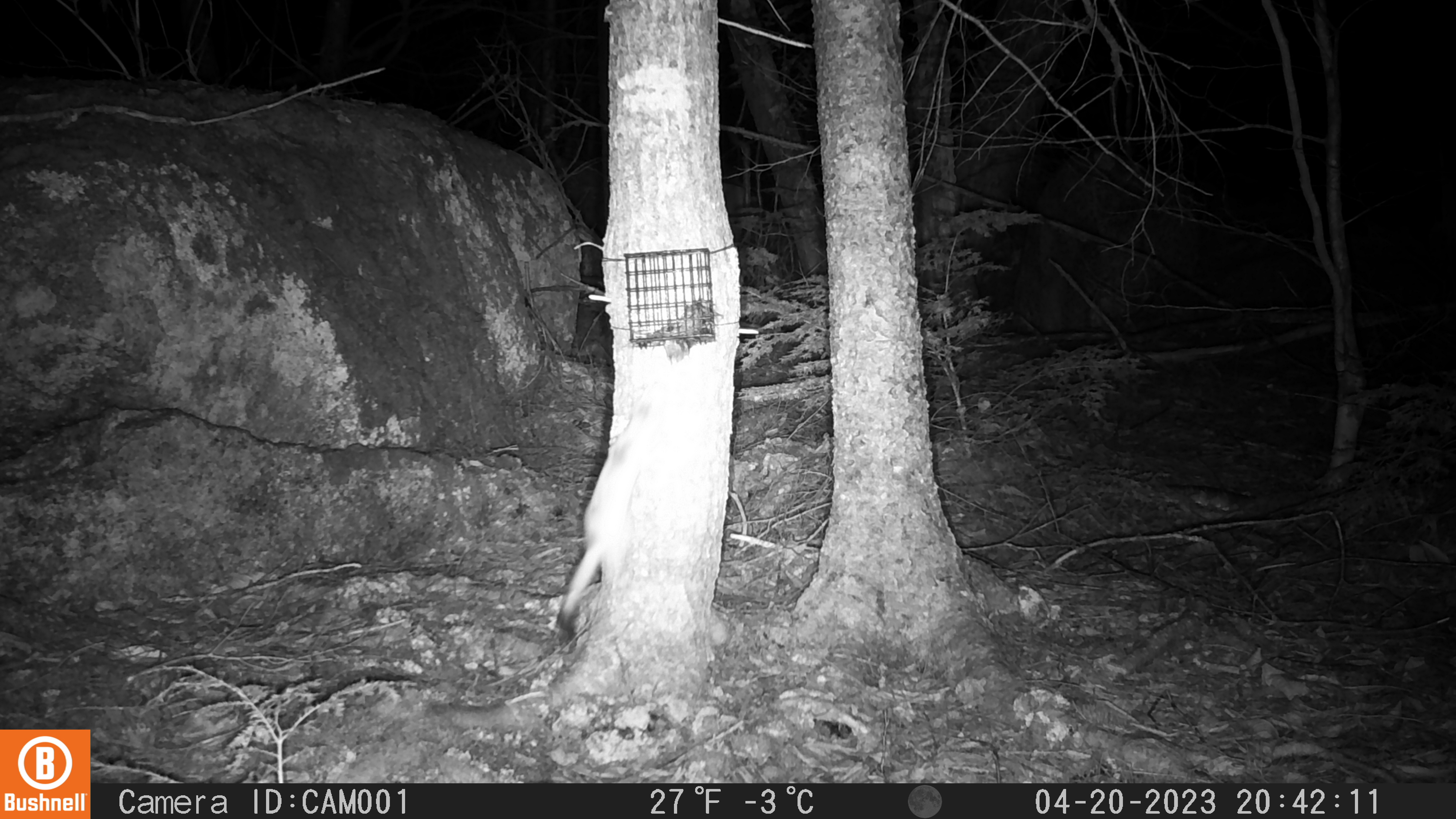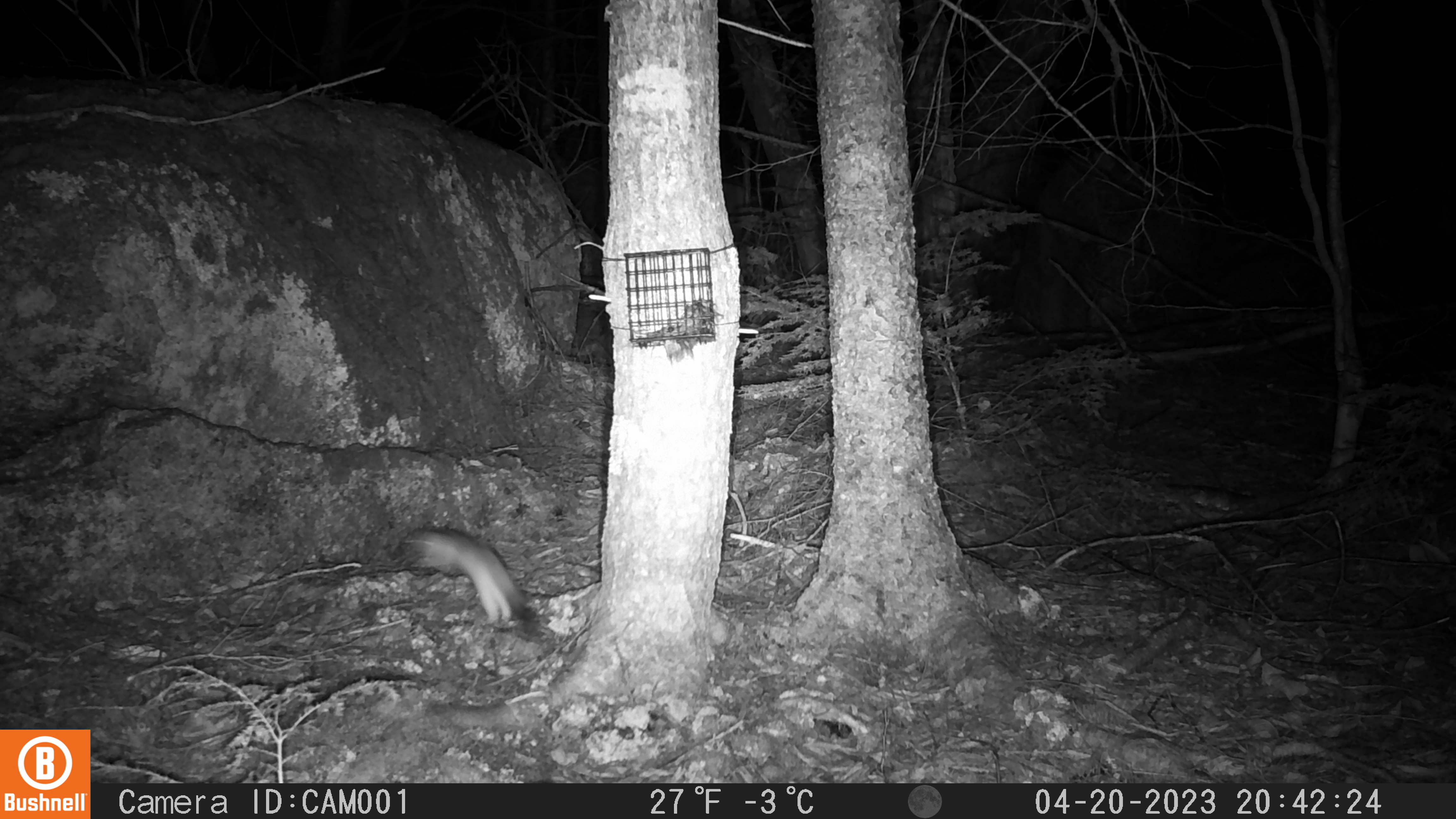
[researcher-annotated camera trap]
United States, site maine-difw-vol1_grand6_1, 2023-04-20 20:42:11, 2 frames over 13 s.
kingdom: Animalia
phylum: Chordata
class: Mammalia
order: Carnivora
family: Mustelidae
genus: Neogale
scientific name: Neogale frenata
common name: long-tailed weasel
Long-tailed weasel (Neogale frenata).